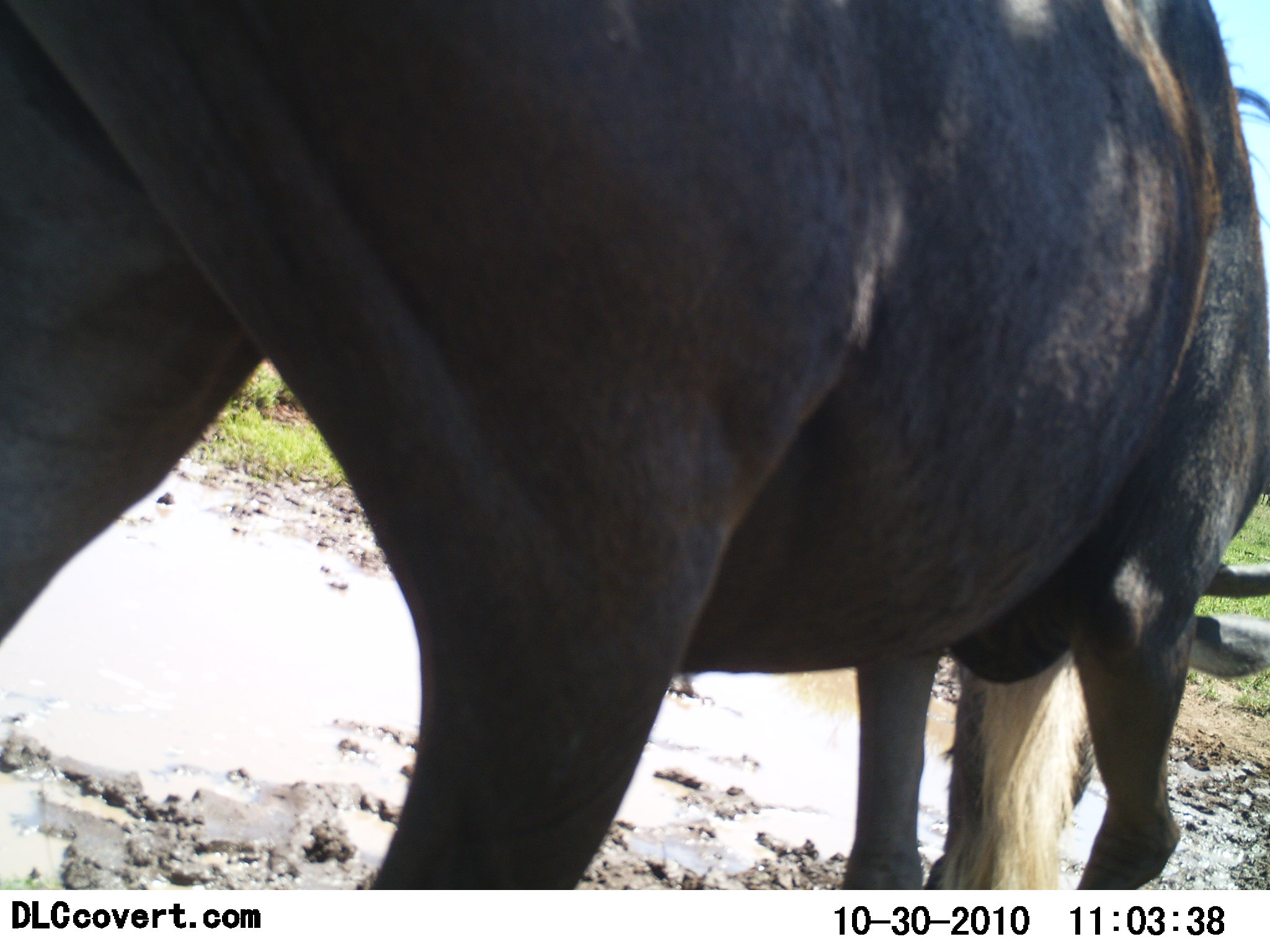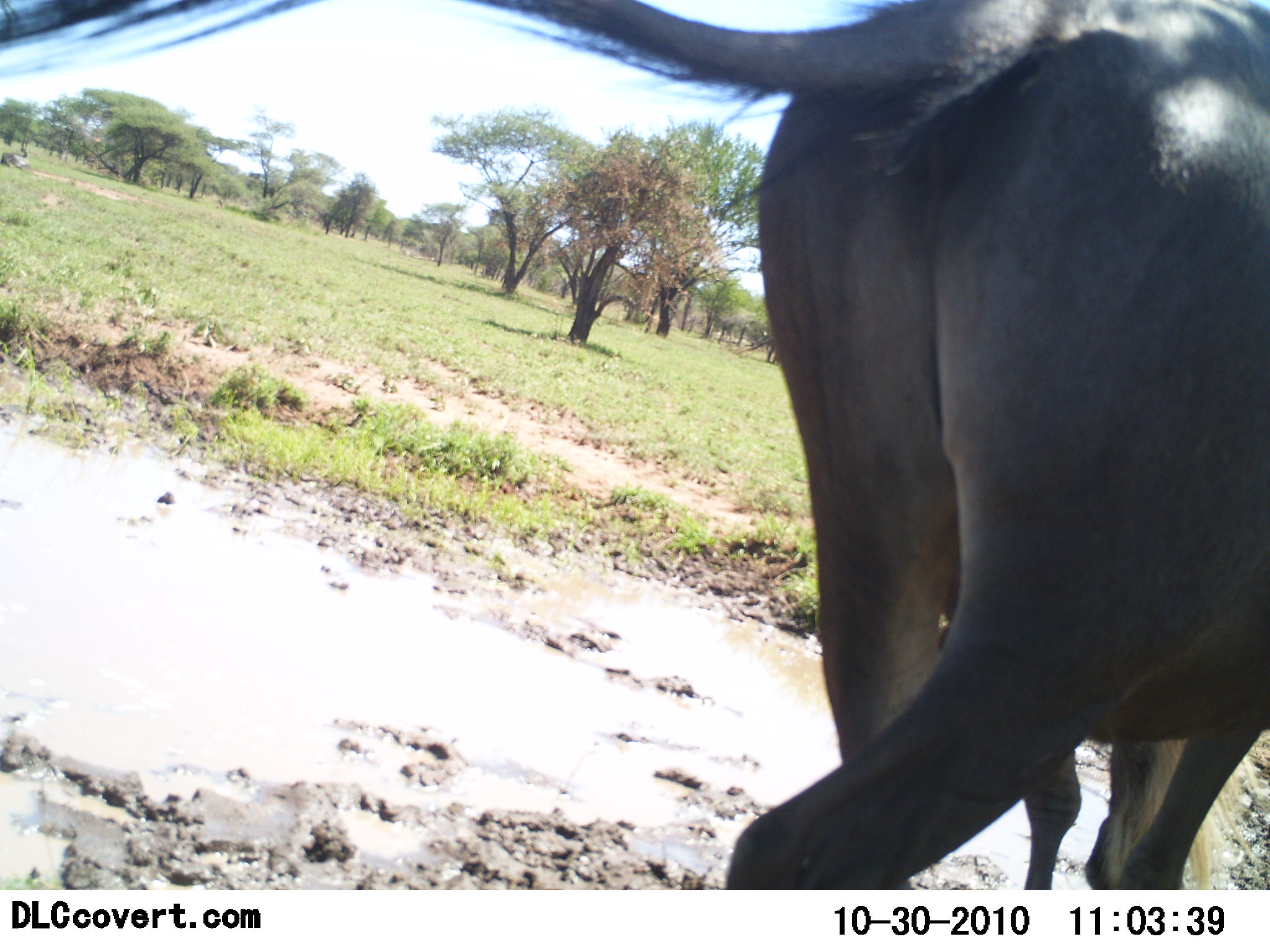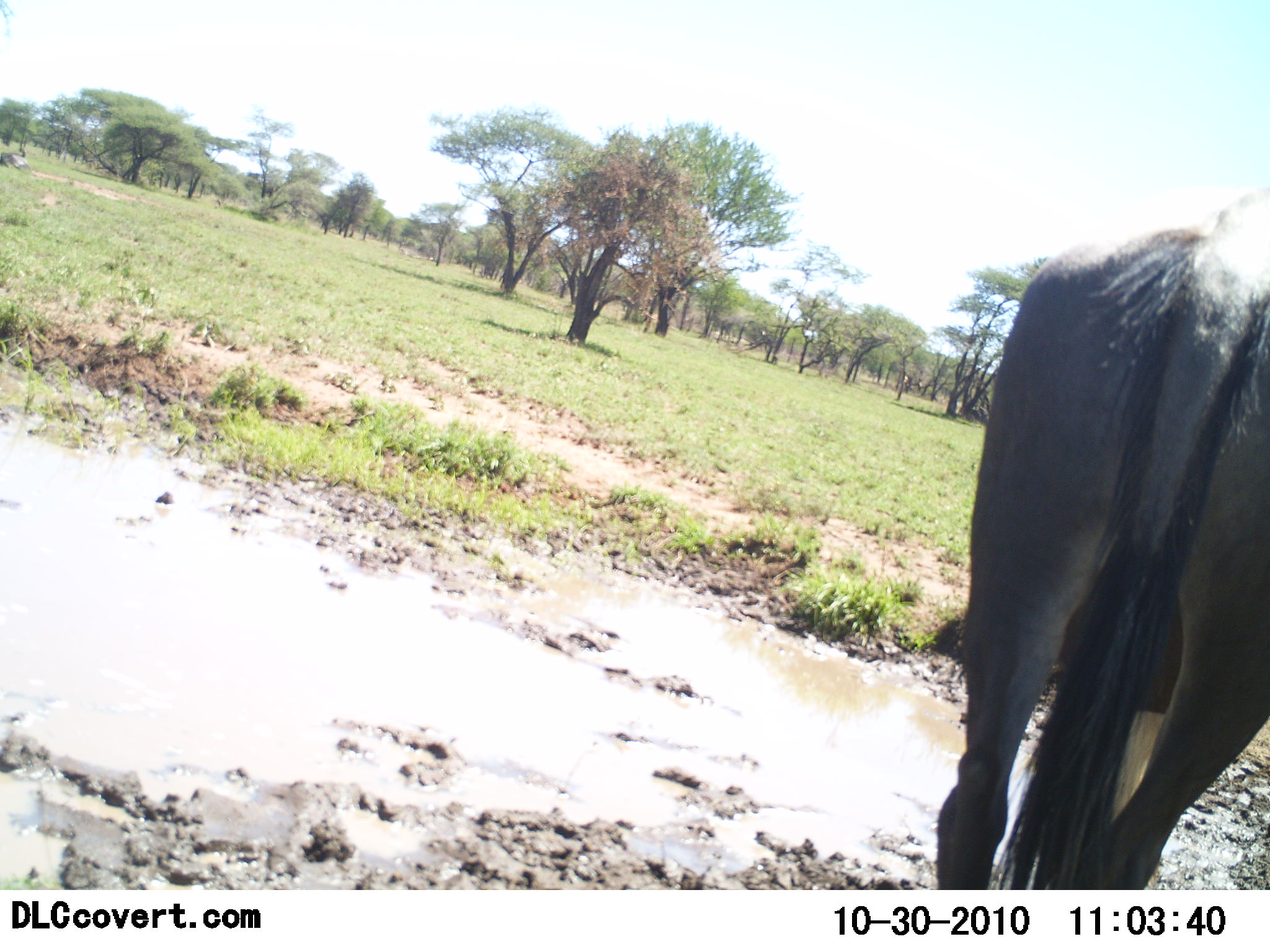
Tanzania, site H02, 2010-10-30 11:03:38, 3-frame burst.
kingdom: Animalia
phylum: Chordata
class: Mammalia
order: Artiodactyla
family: Bovidae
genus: Connochaetes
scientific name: Connochaetes taurinus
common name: blue wildebeest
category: wildebeest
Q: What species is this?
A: Wildebeest (blue wildebeest) (Connochaetes taurinus).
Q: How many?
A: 1.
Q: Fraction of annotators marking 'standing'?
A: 0%.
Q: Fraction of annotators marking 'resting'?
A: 0%.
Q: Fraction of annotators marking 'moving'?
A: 93%.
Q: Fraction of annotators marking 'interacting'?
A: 0%.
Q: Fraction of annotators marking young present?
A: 0%.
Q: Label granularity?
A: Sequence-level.